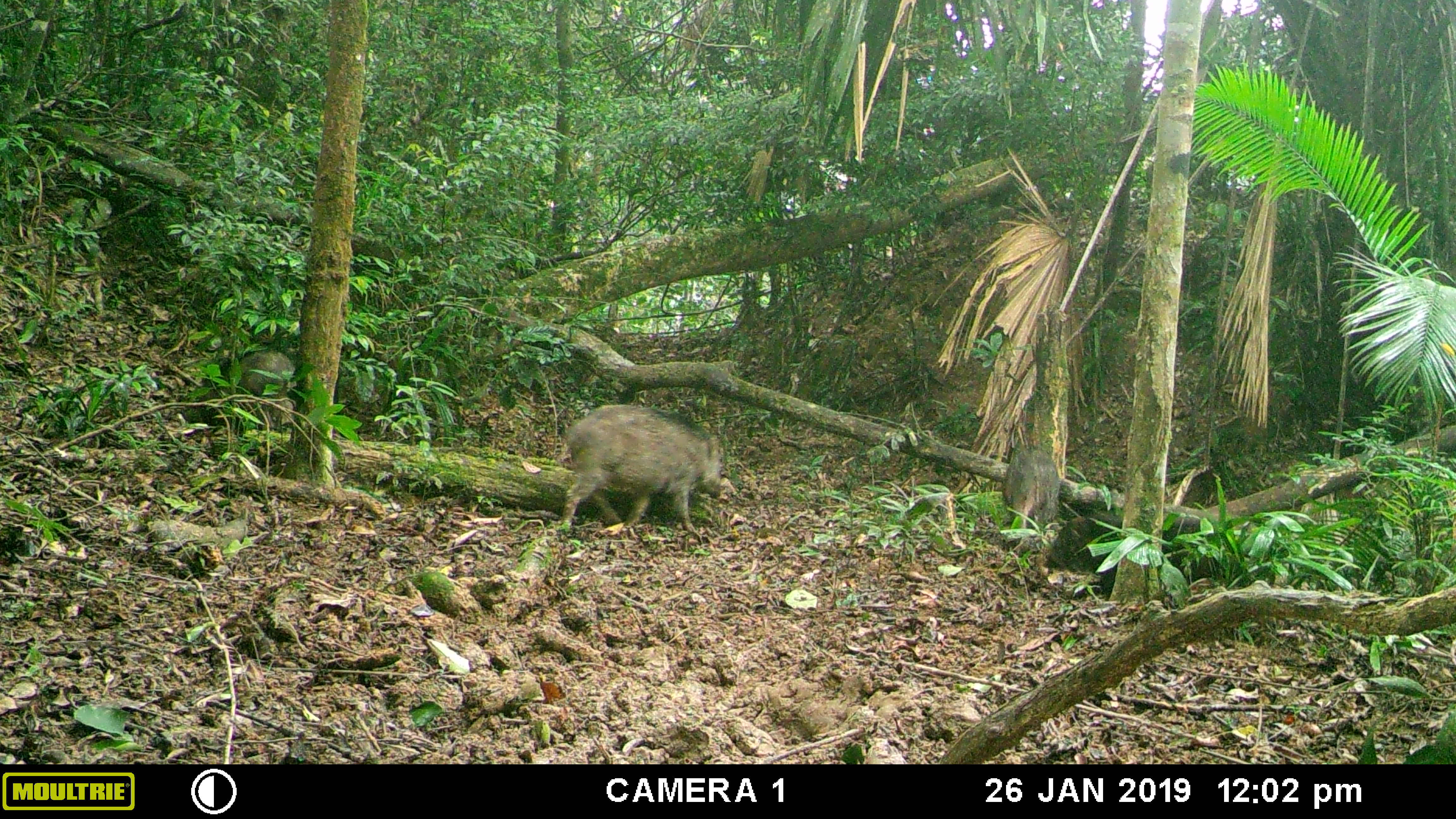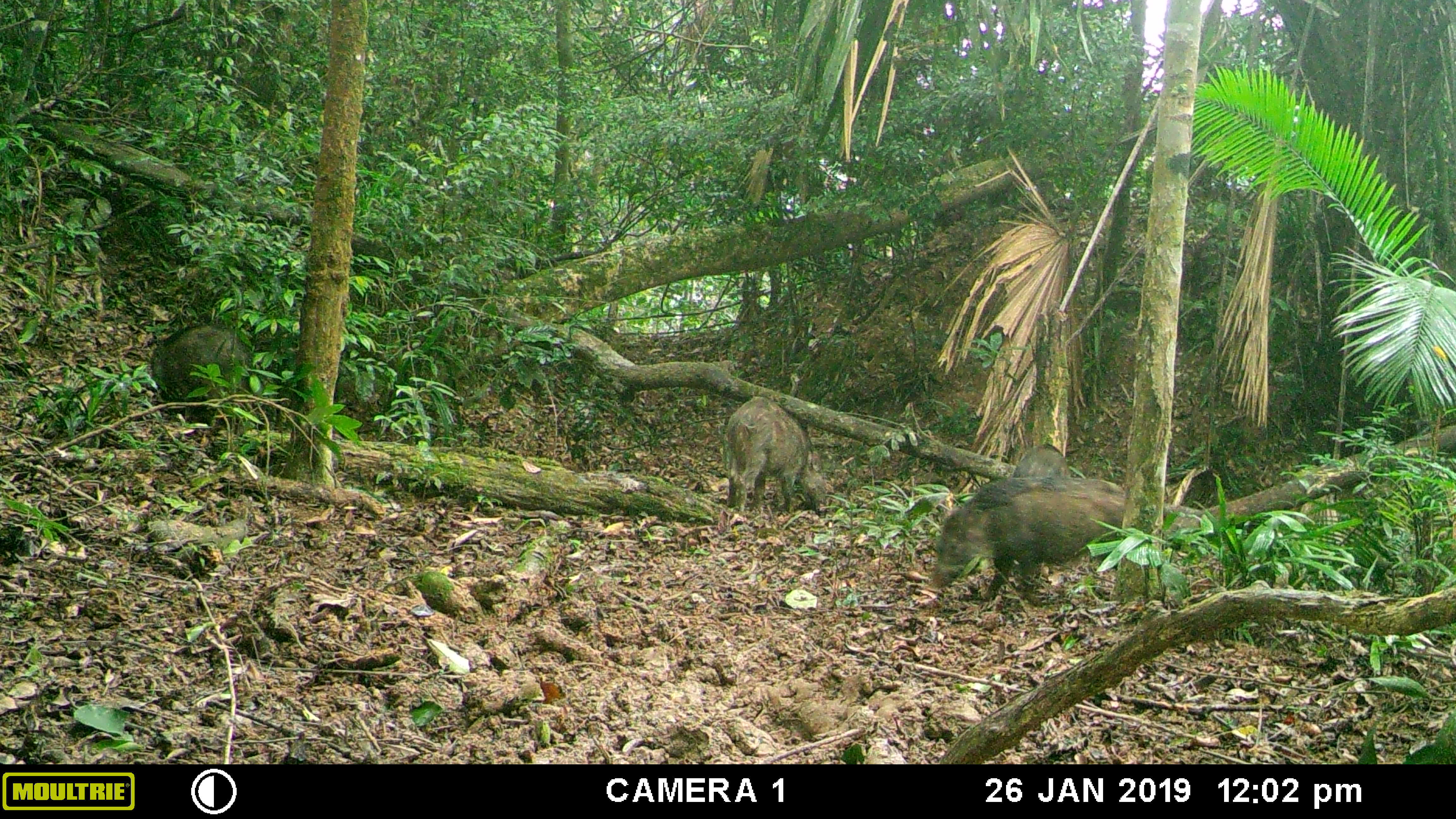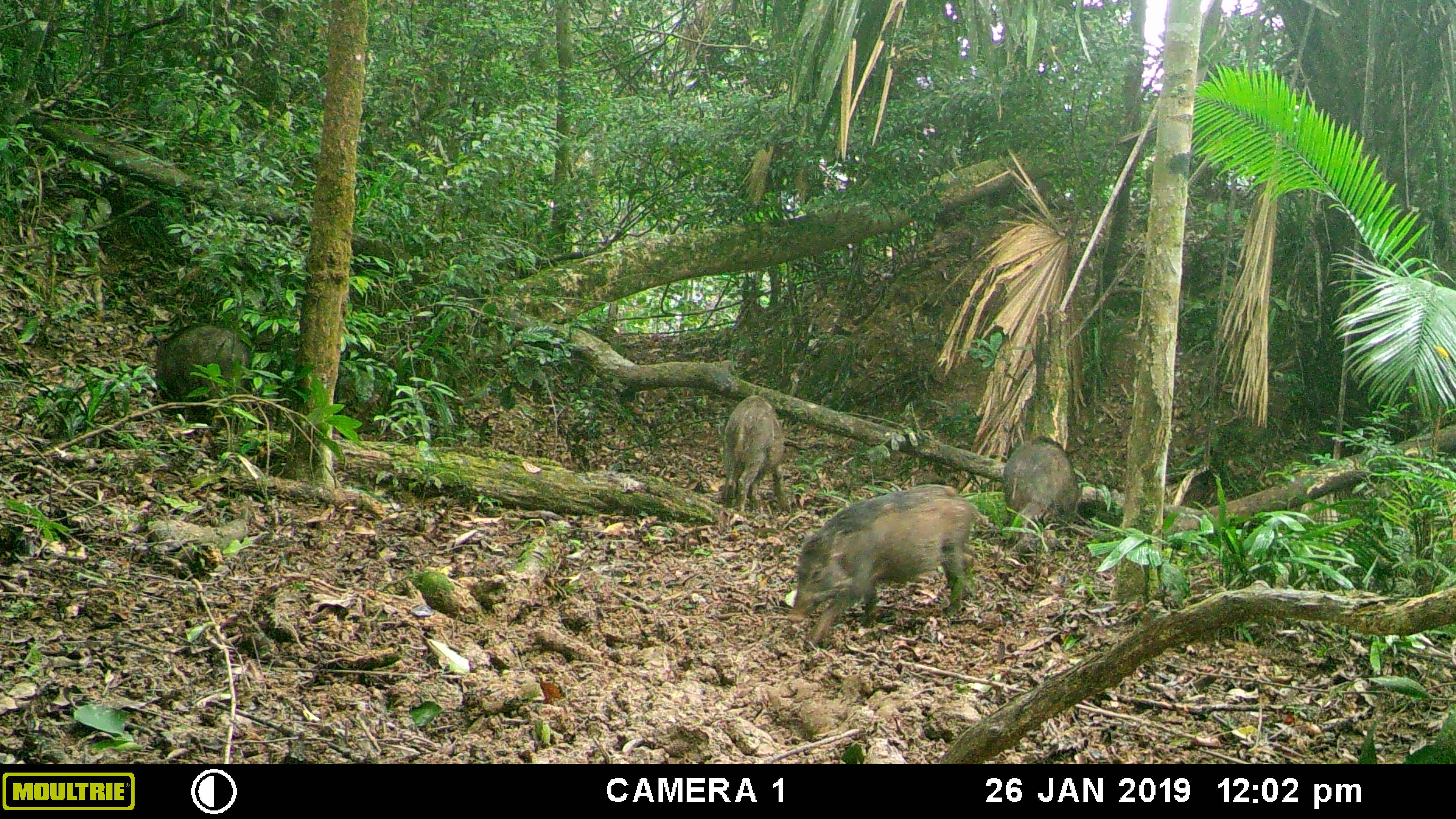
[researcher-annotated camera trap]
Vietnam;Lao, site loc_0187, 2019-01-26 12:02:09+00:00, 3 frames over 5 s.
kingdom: Animalia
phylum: Chordata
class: Mammalia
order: Artiodactyla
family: Suidae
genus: Sus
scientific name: Sus scrofa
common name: eurasian wild pig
Eurasian wild pig (Sus scrofa). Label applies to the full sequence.